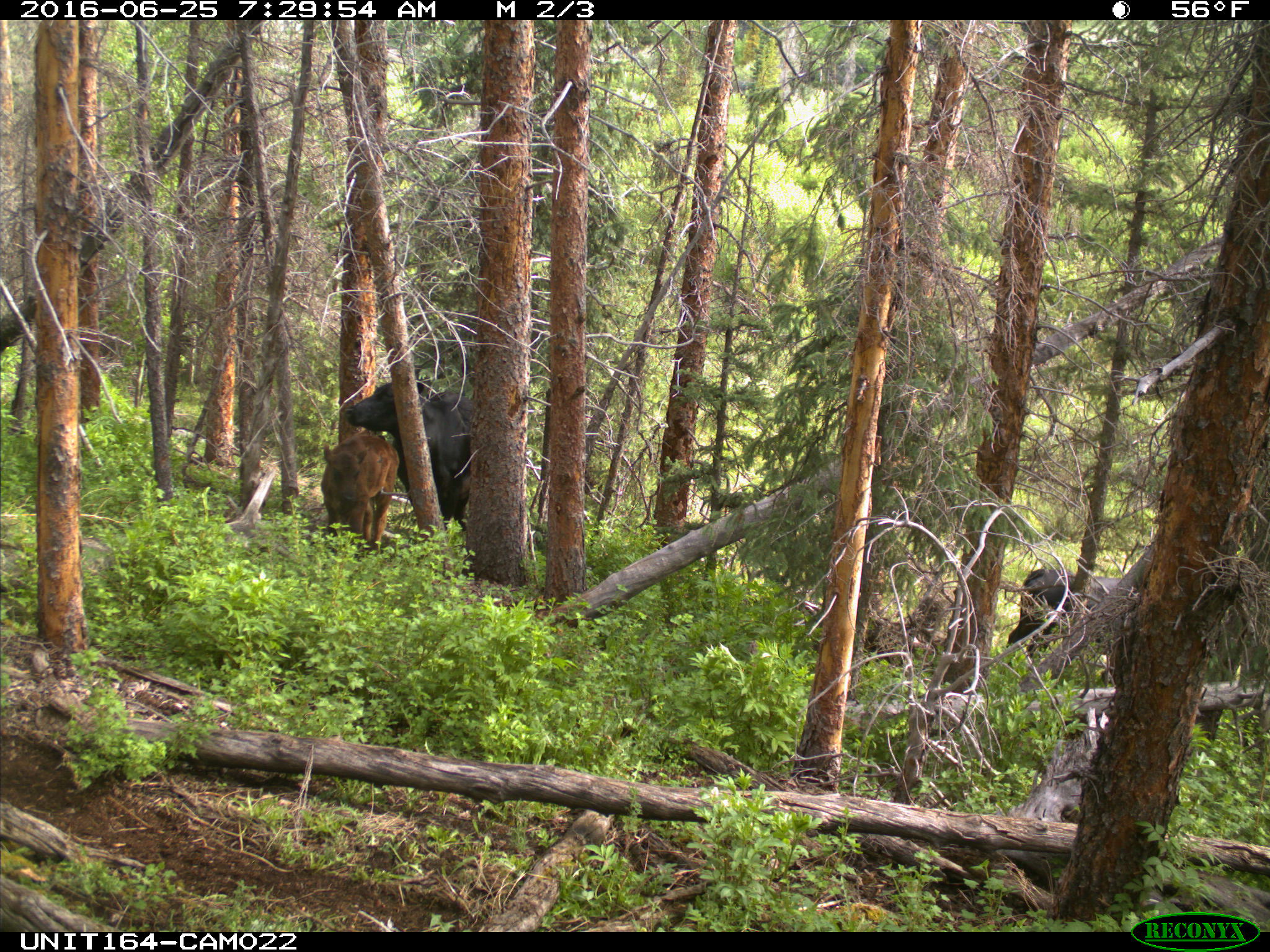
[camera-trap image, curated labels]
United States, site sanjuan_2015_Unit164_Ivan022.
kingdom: Animalia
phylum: Chordata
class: Mammalia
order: Artiodactyla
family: Bovidae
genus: Bos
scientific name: Bos taurus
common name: domestic cow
Bos taurus (domestic cow).